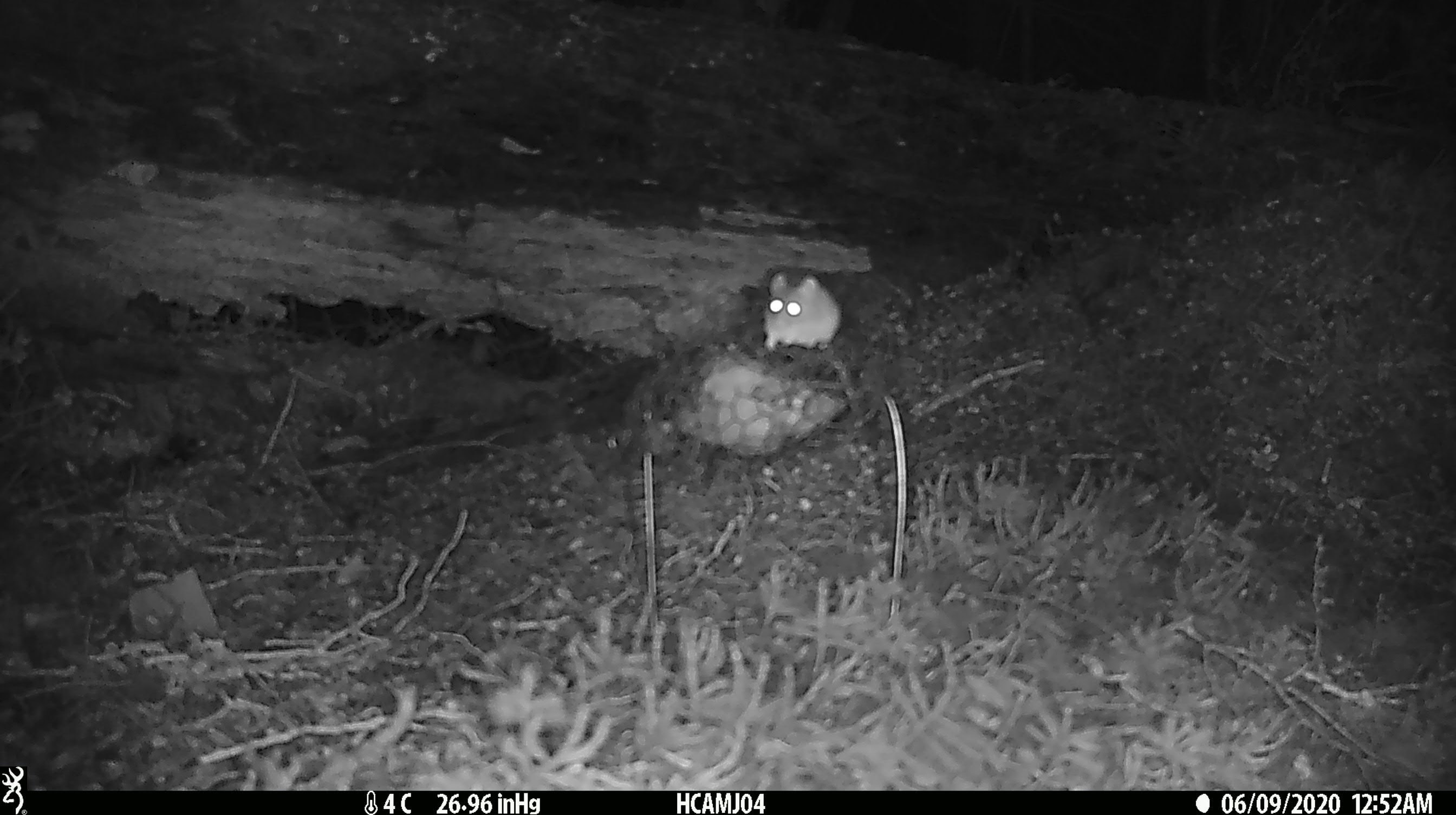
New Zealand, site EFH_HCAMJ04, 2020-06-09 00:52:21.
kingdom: Animalia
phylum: Chordata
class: Mammalia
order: Rodentia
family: Muridae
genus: Mus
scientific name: Mus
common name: mouse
Mouse (Mus).